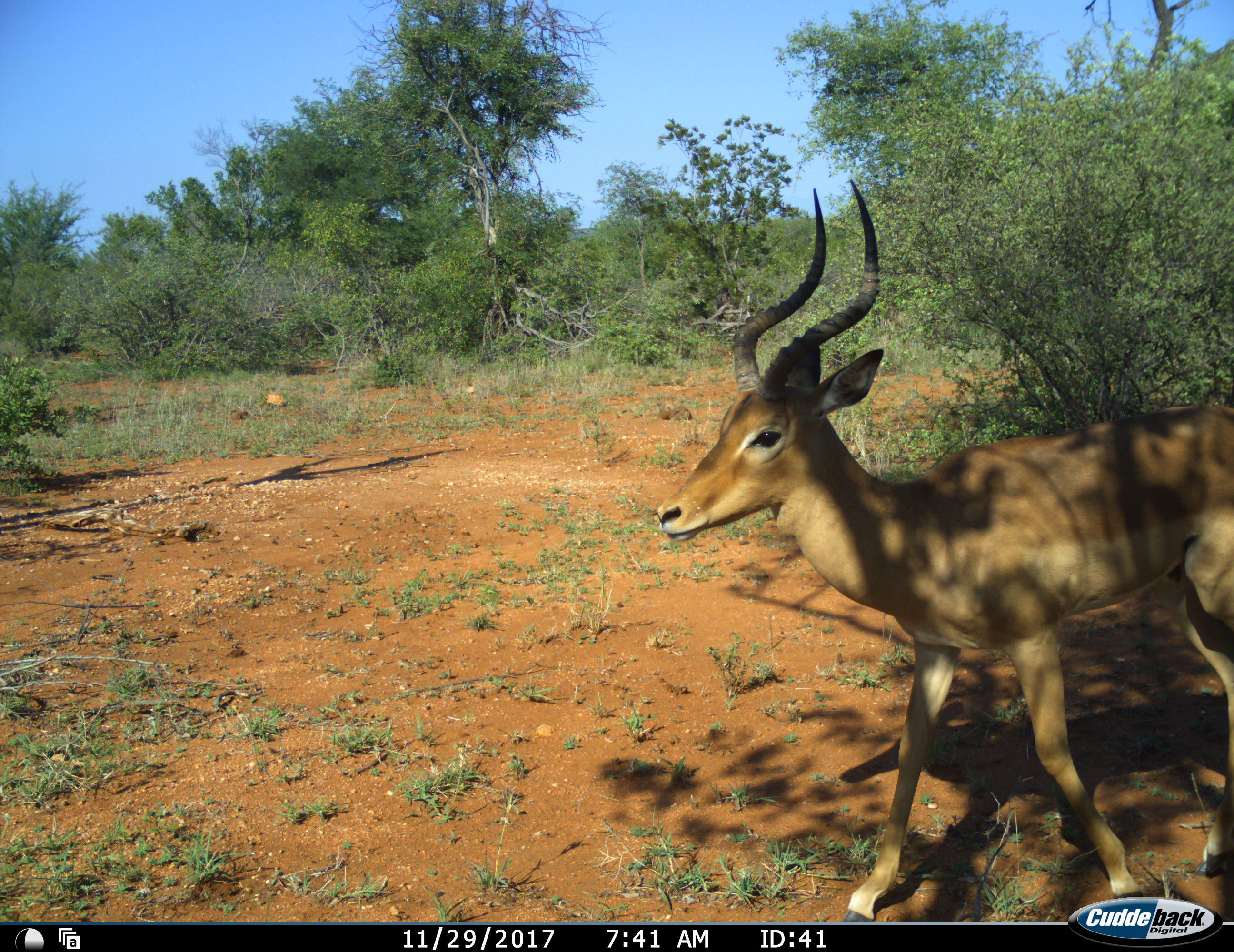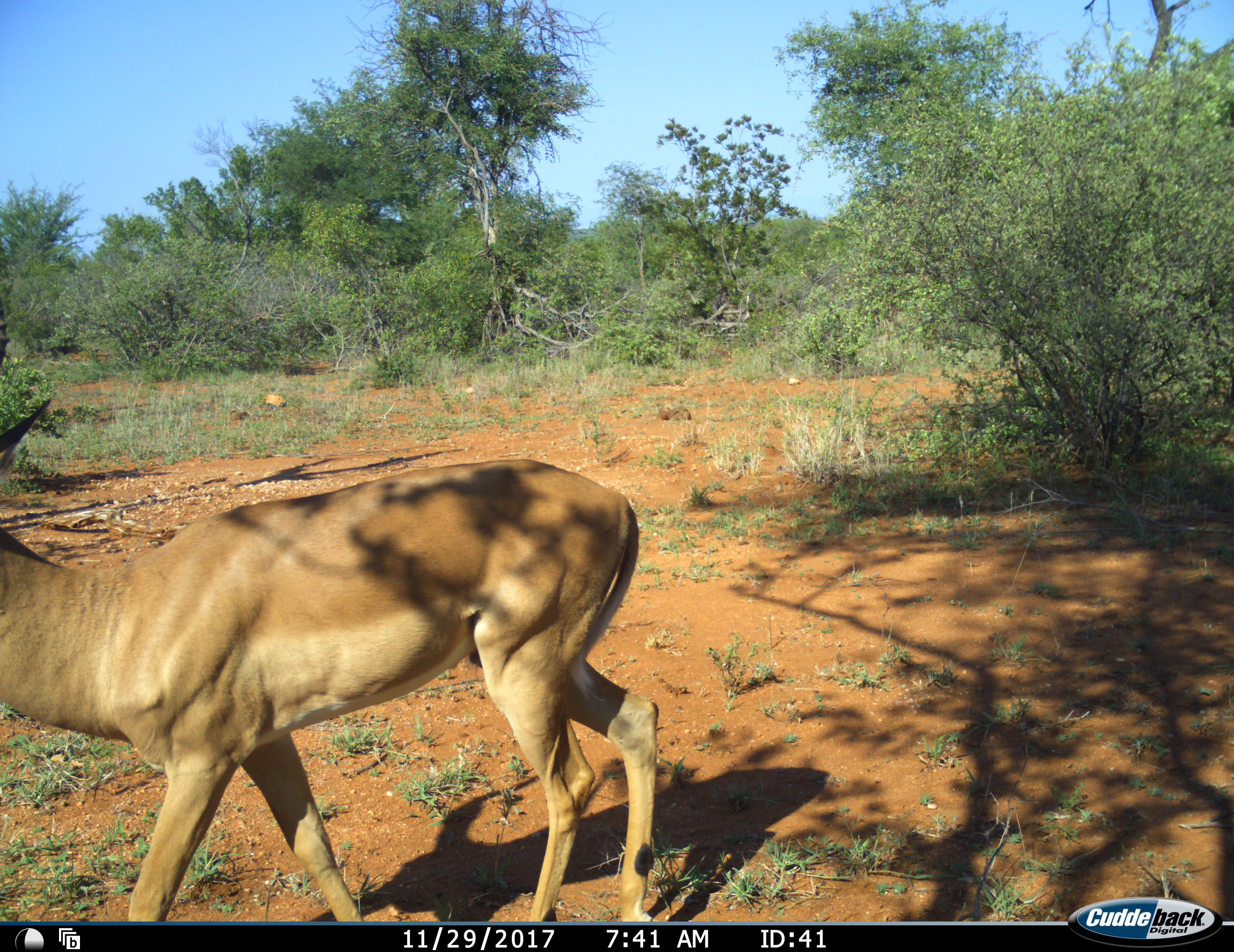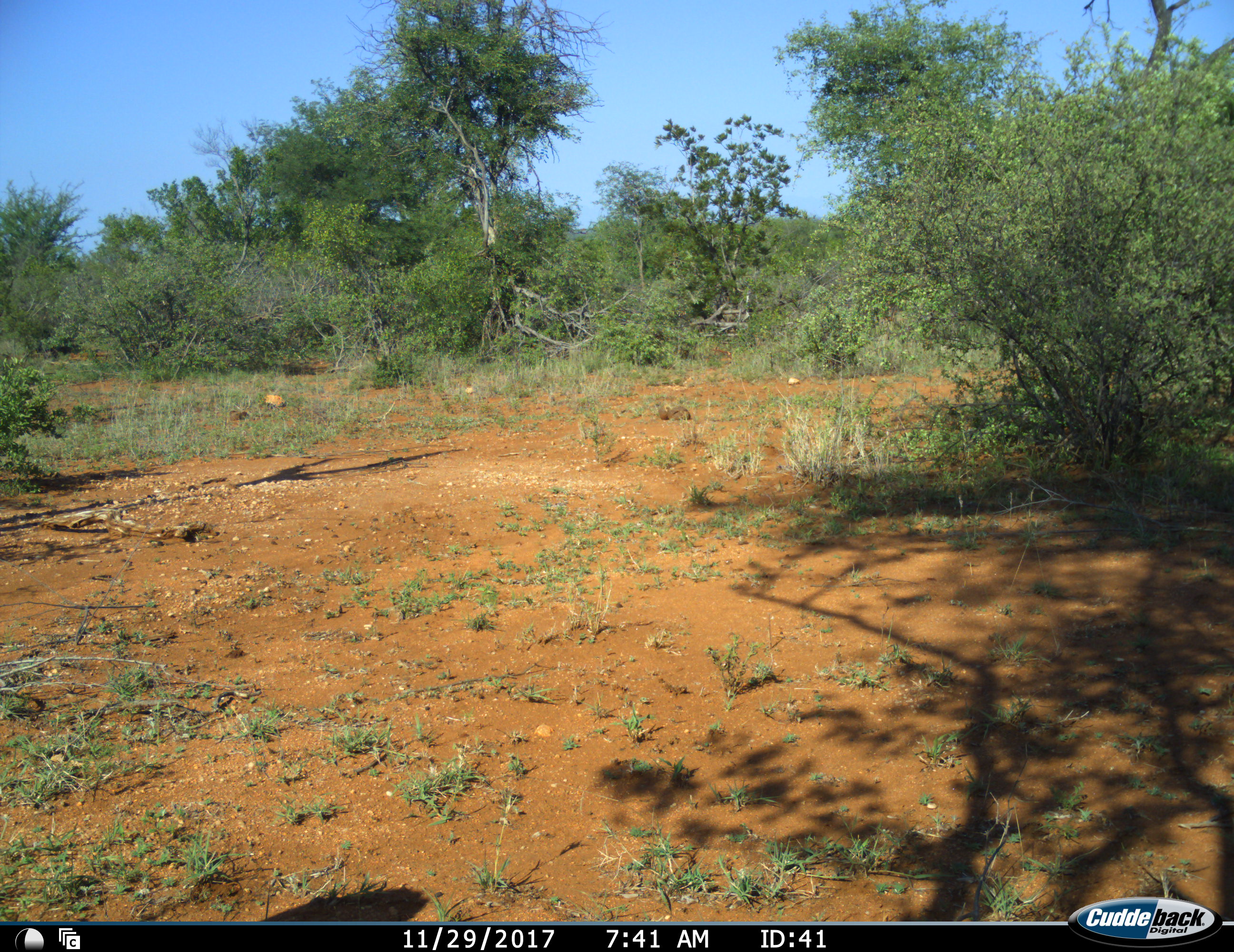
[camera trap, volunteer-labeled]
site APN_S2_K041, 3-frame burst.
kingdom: Animalia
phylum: Chordata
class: Mammalia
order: Artiodactyla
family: Bovidae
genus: Aepyceros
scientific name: Aepyceros melampus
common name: impala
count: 1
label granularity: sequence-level